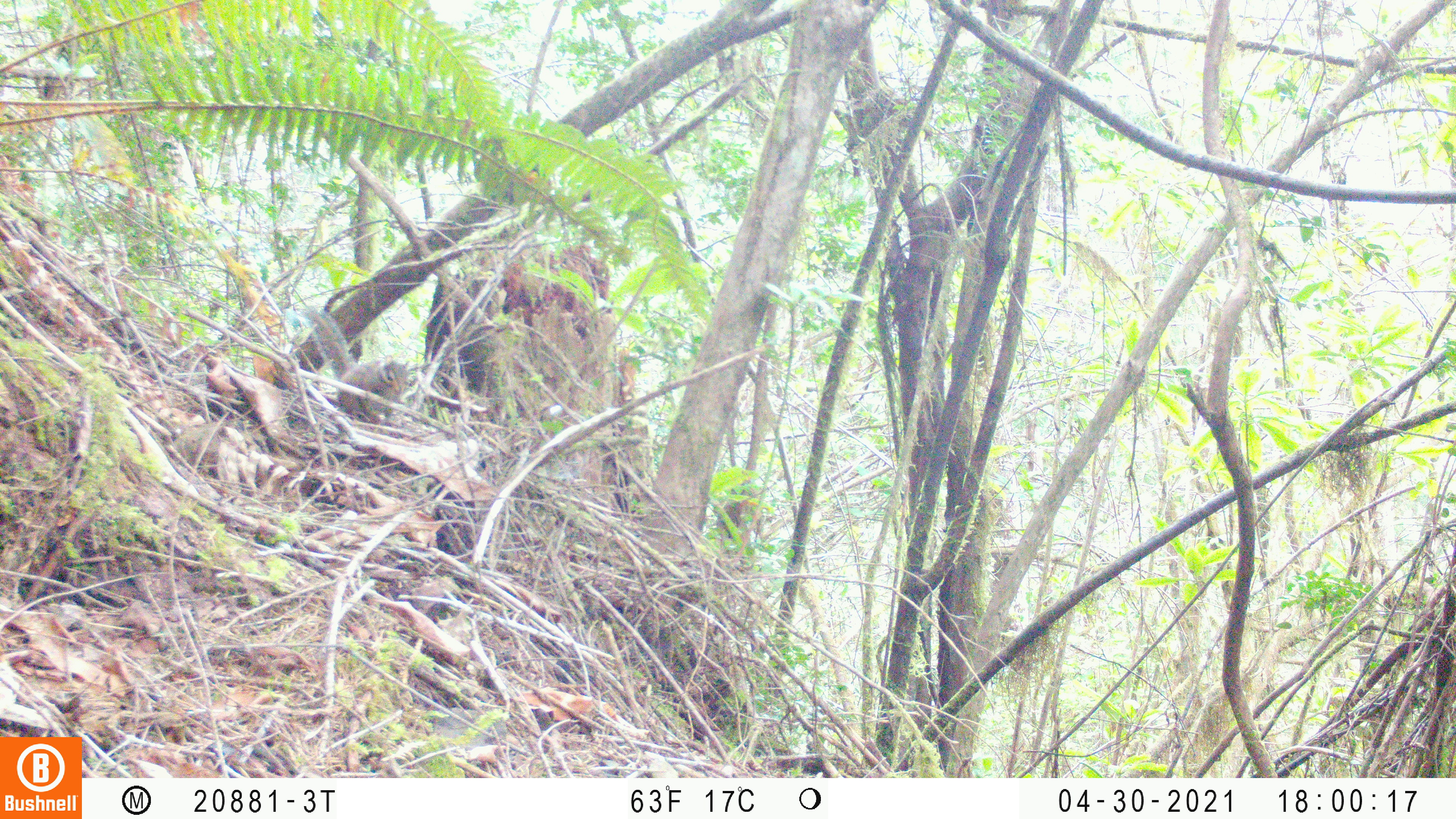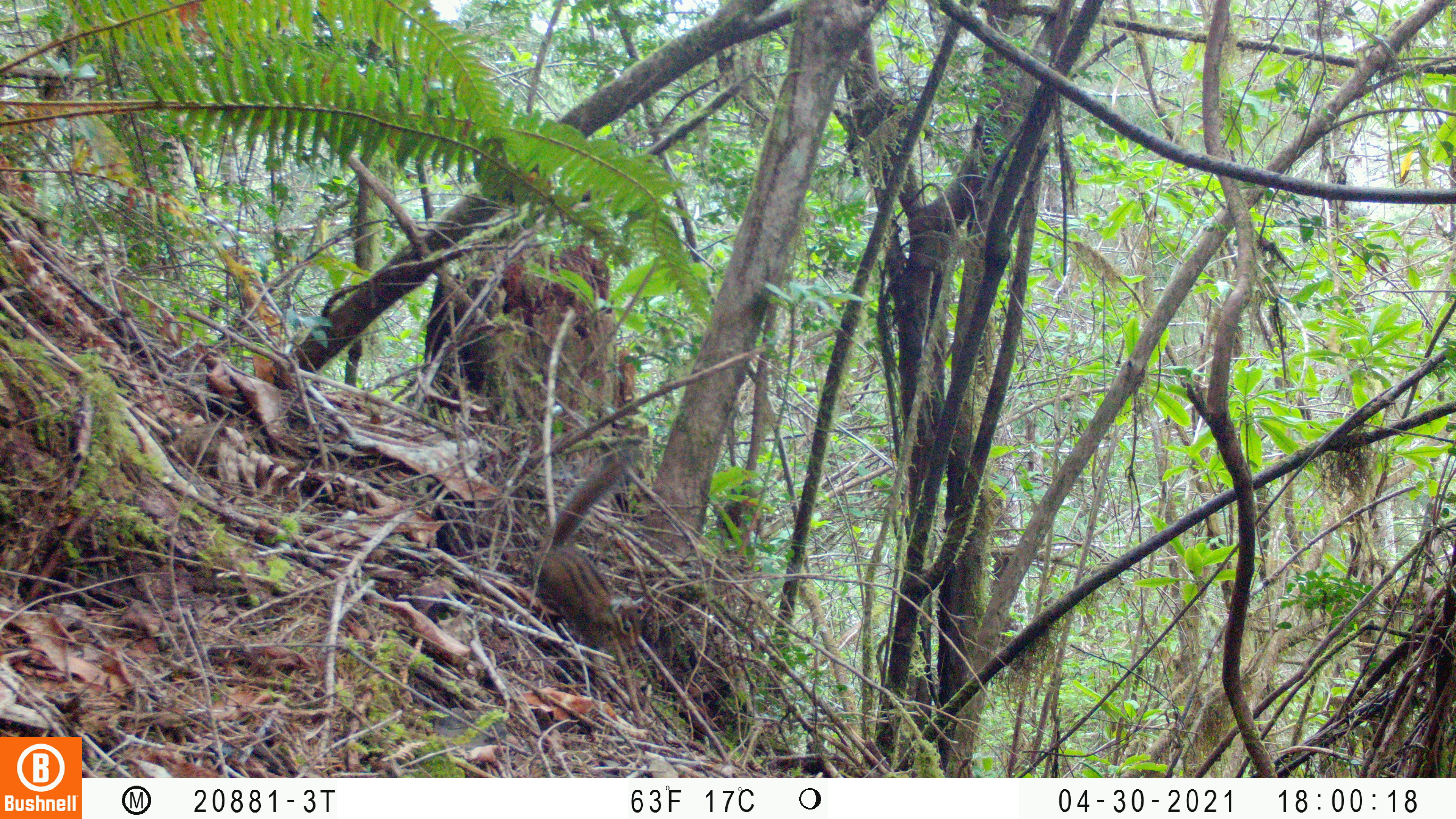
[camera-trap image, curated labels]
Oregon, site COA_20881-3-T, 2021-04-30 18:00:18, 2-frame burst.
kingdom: Animalia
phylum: Chordata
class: Mammalia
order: Rodentia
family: Sciuridae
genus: Neotamias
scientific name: Neotamias townsendii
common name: townsend's chipmunk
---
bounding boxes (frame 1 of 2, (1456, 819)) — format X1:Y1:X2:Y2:
townsend's chipmunk: 269:285:445:474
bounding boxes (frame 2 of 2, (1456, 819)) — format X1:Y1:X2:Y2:
townsend's chipmunk: 511:438:666:675